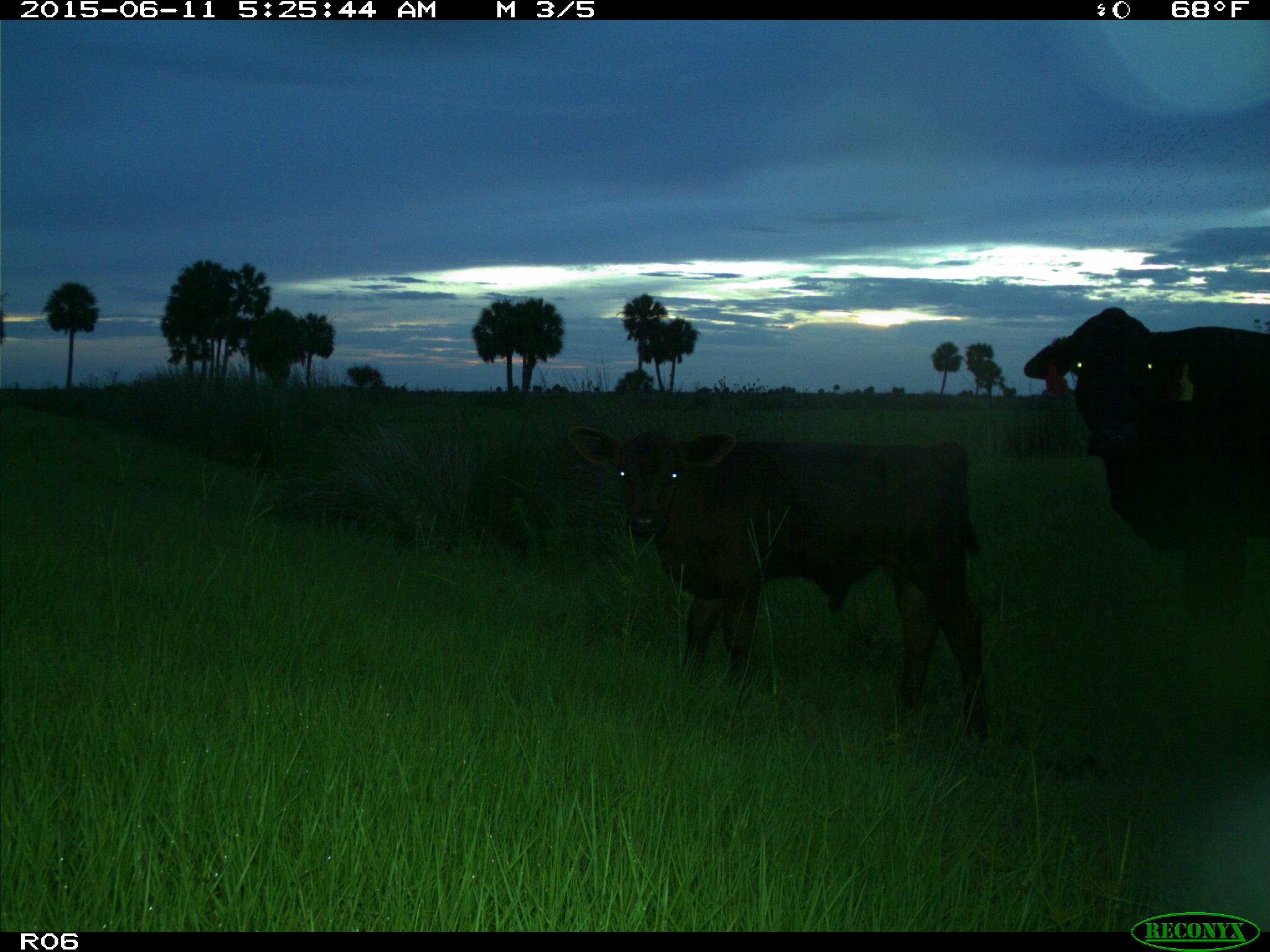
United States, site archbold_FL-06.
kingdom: Animalia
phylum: Chordata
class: Mammalia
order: Artiodactyla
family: Bovidae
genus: Bos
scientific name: Bos taurus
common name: domestic cow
Bos taurus (domestic cow).